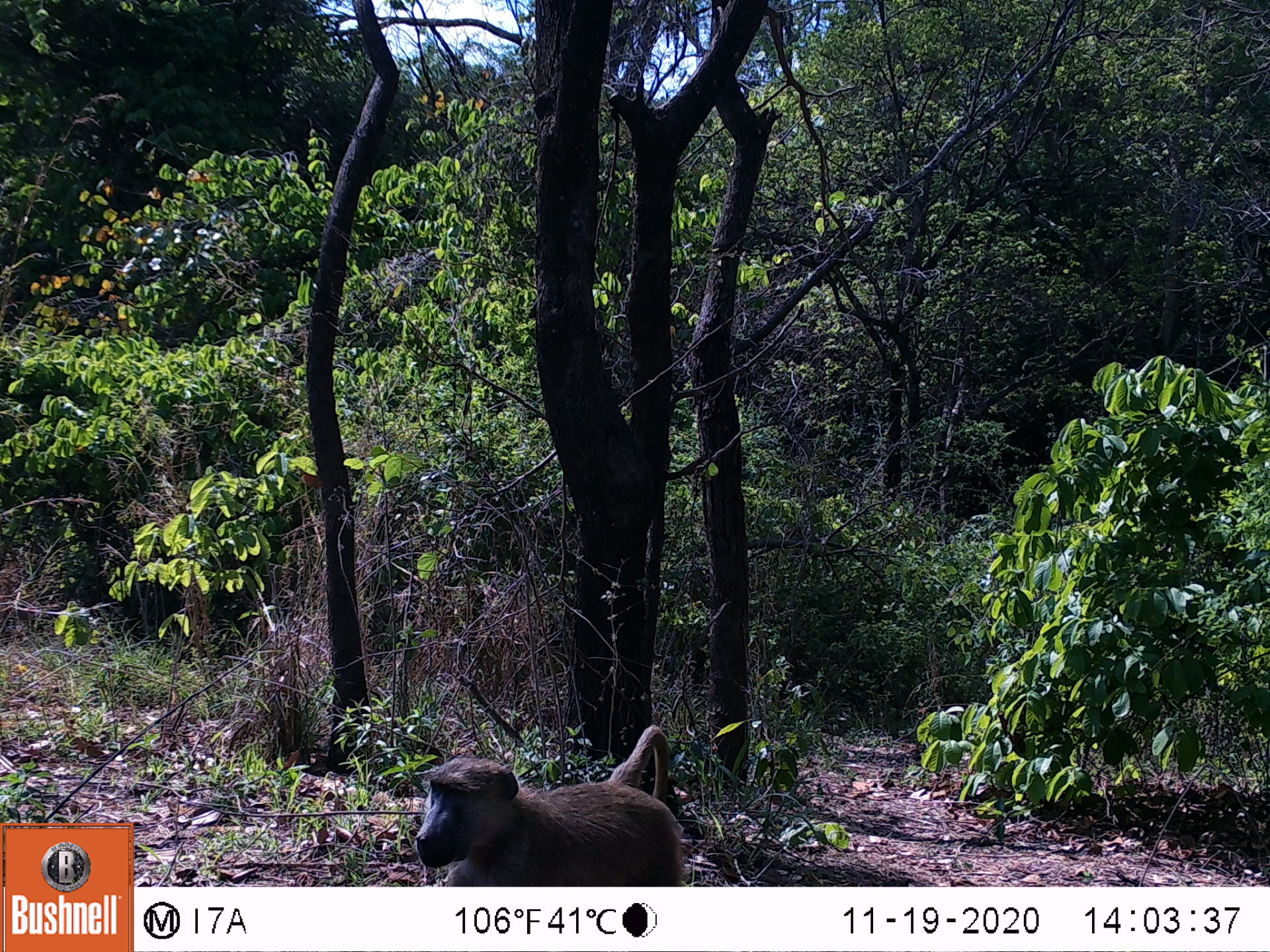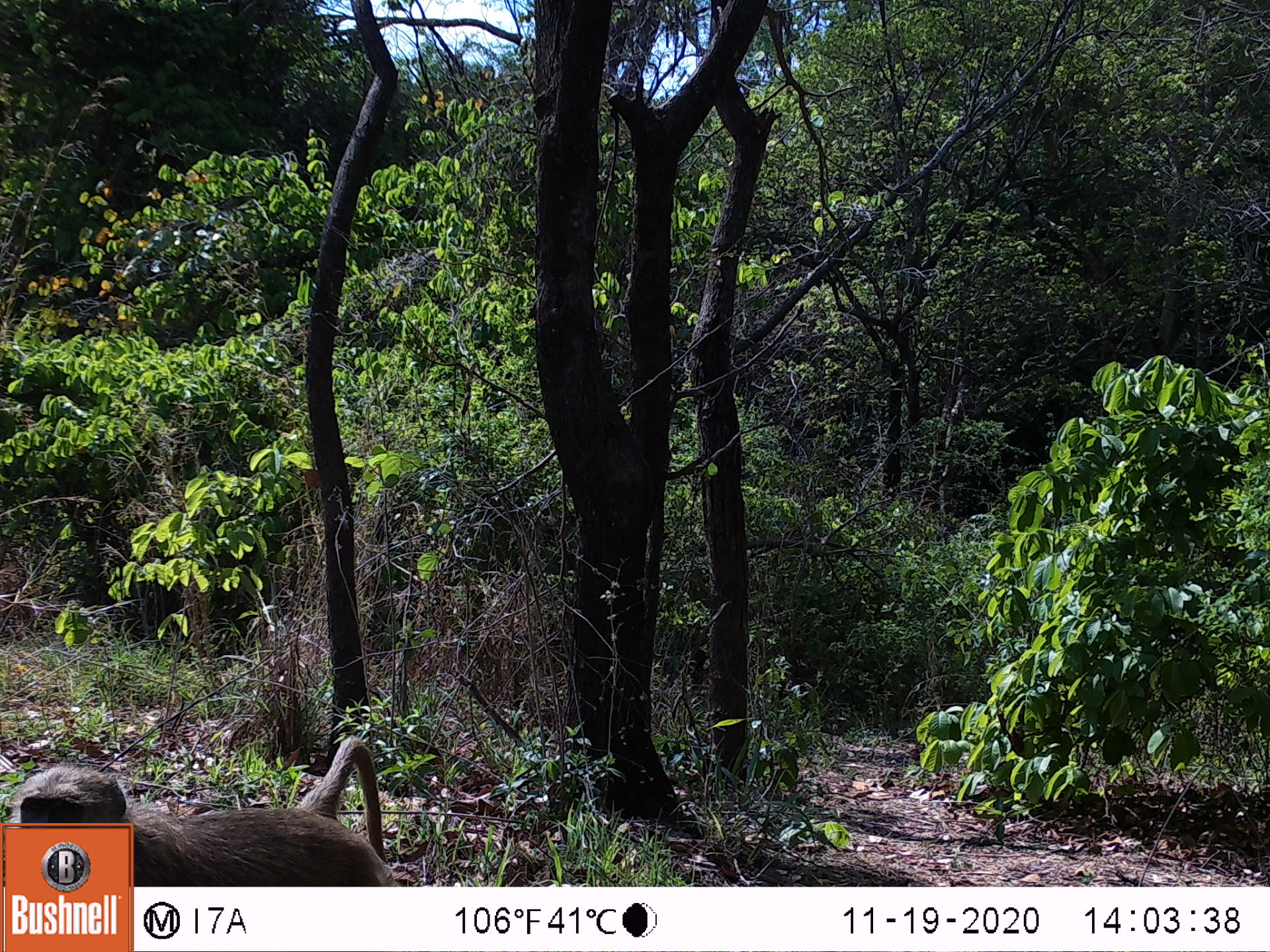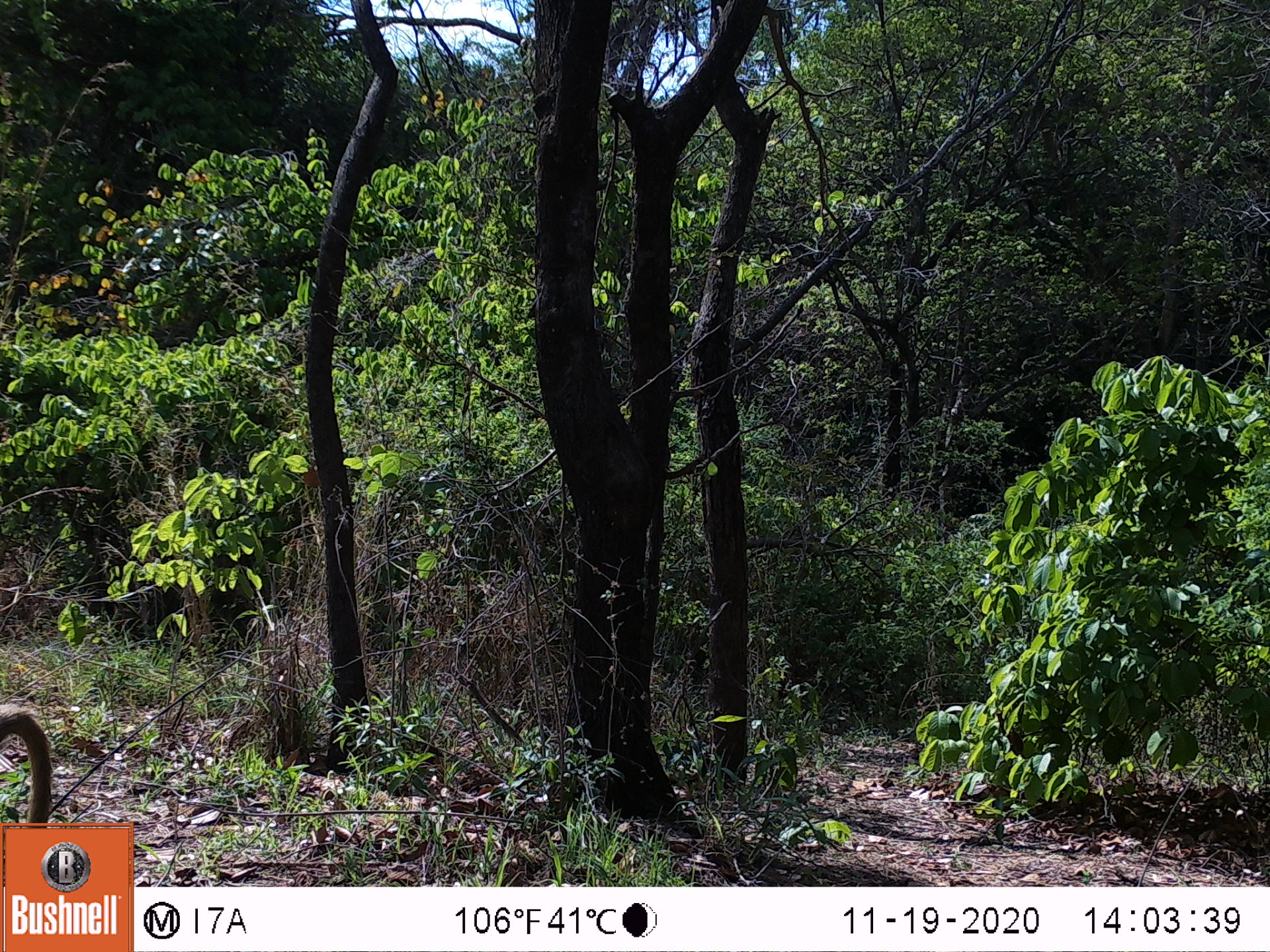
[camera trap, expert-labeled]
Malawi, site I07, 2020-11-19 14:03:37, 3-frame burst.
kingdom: Animalia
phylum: Chordata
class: Mammalia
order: Primates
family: Cercopithecidae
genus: Papio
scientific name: Papio cynocephalus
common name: yellow baboon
Yellow baboon (Papio cynocephalus), count 1.